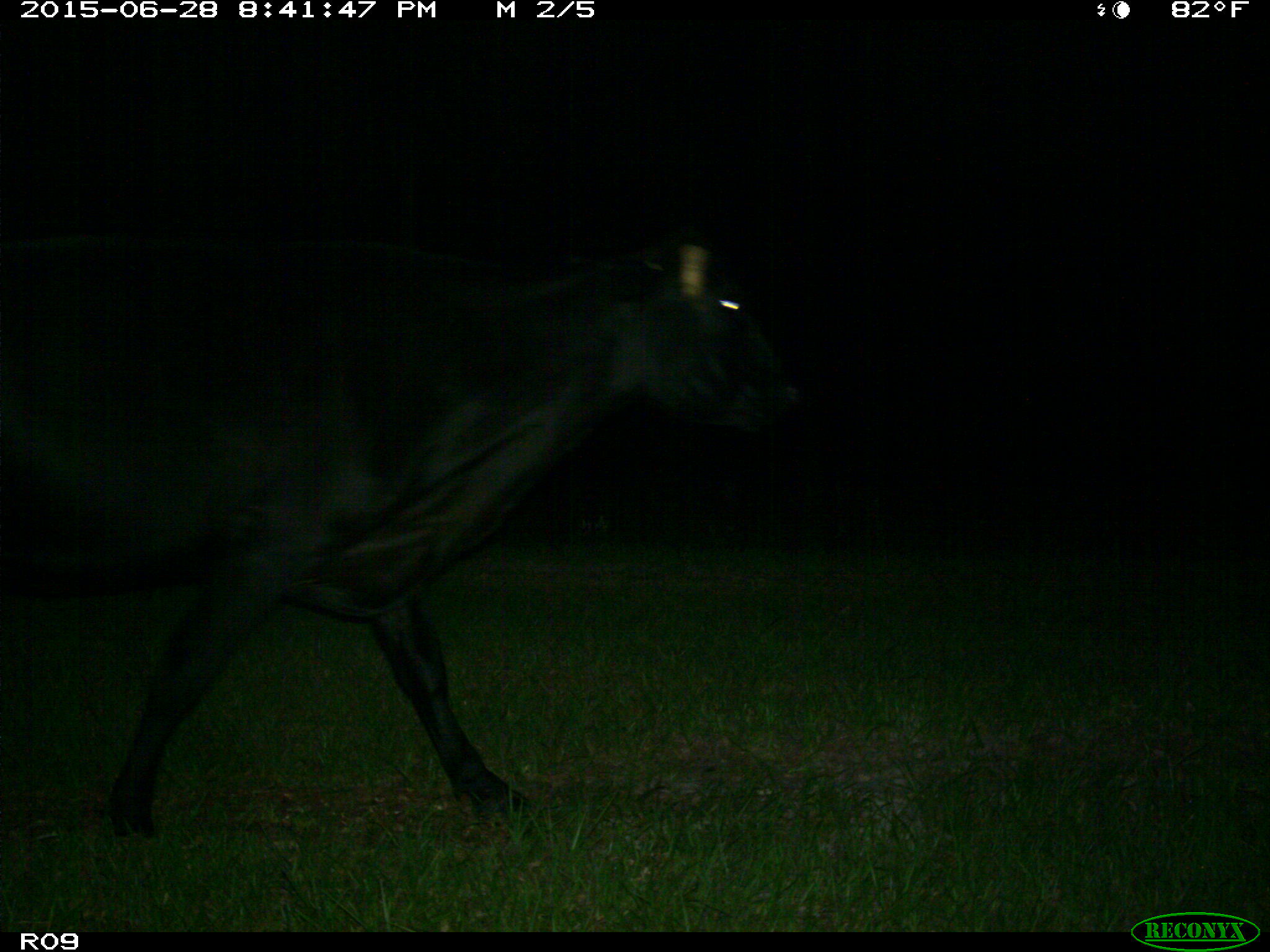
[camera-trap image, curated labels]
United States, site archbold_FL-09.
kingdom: Animalia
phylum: Chordata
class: Mammalia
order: Artiodactyla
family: Bovidae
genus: Bos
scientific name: Bos taurus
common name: domestic cow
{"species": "Bos taurus (domestic cow)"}